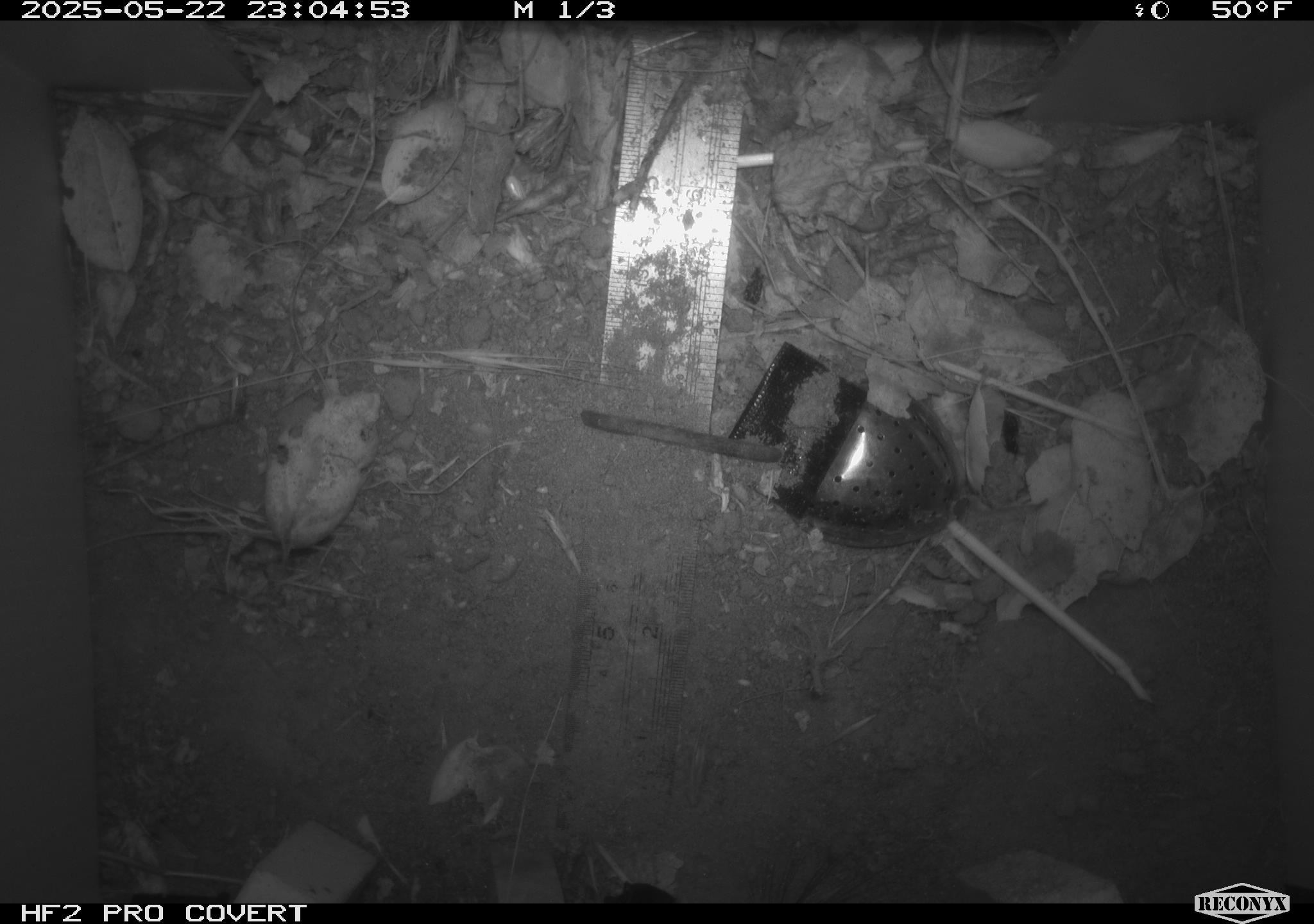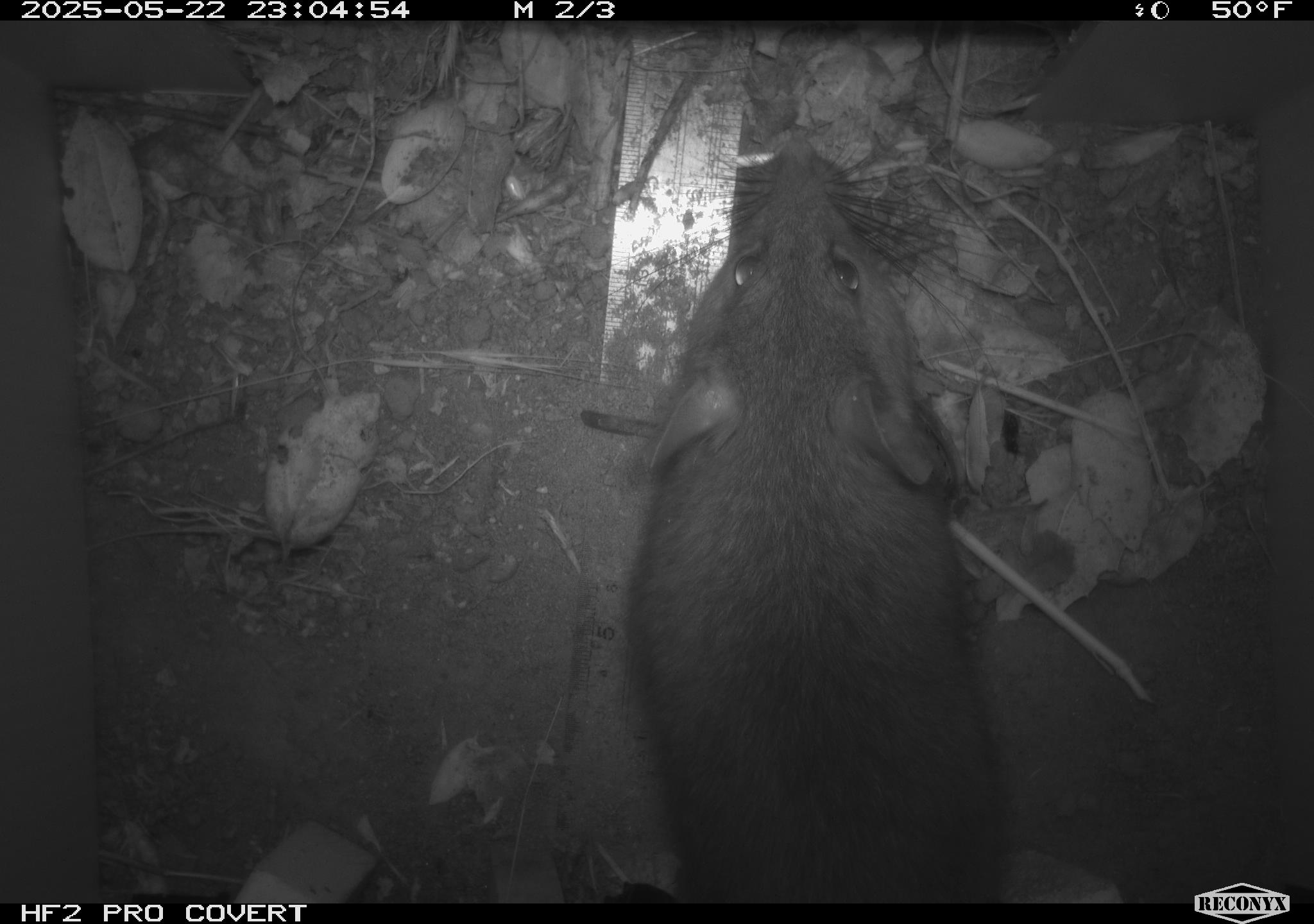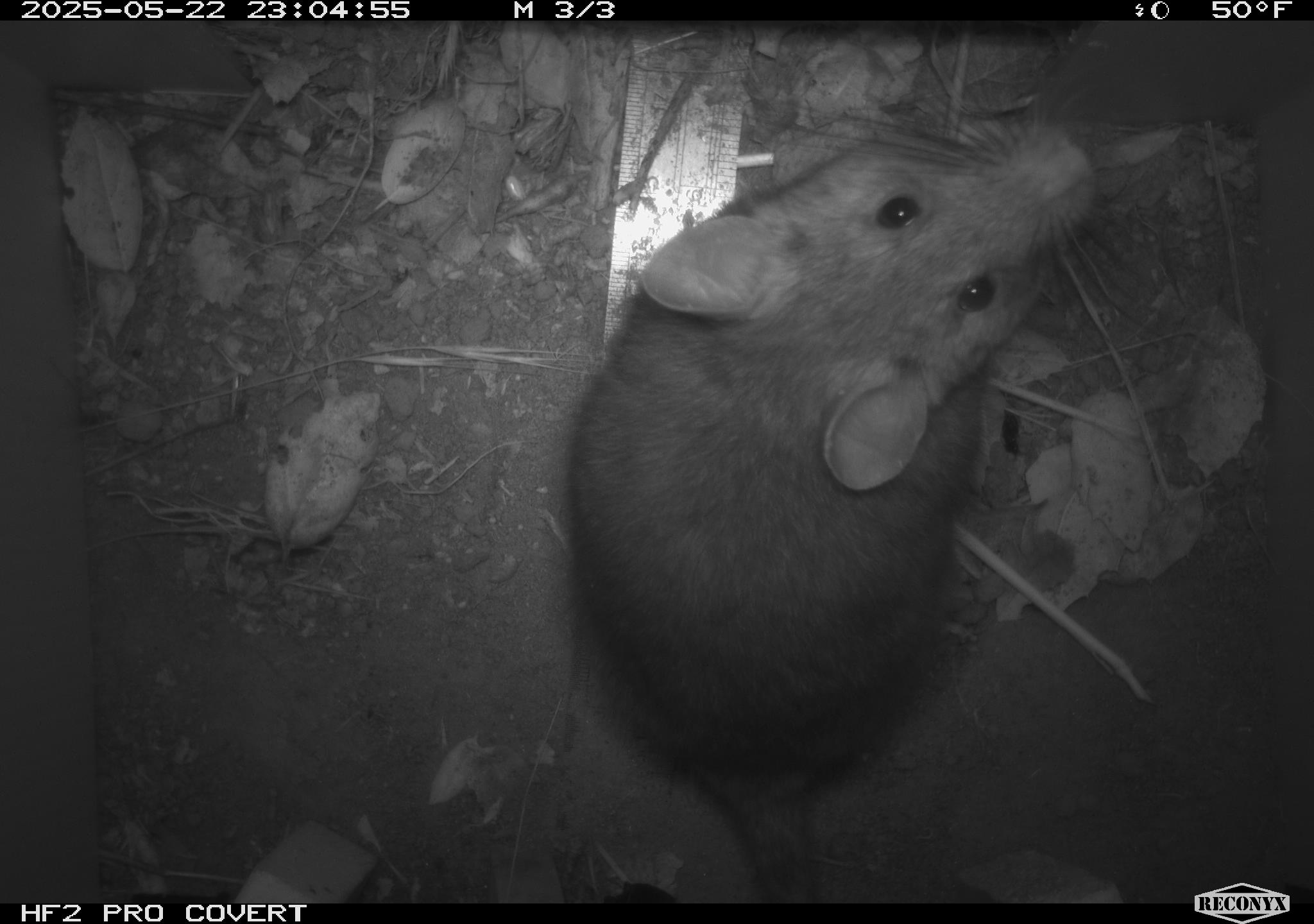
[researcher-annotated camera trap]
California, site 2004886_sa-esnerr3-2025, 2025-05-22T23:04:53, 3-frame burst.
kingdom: Animalia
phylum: Chordata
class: Mammalia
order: Rodentia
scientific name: Rodentia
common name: rodent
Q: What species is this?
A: Rodent (Rodentia).